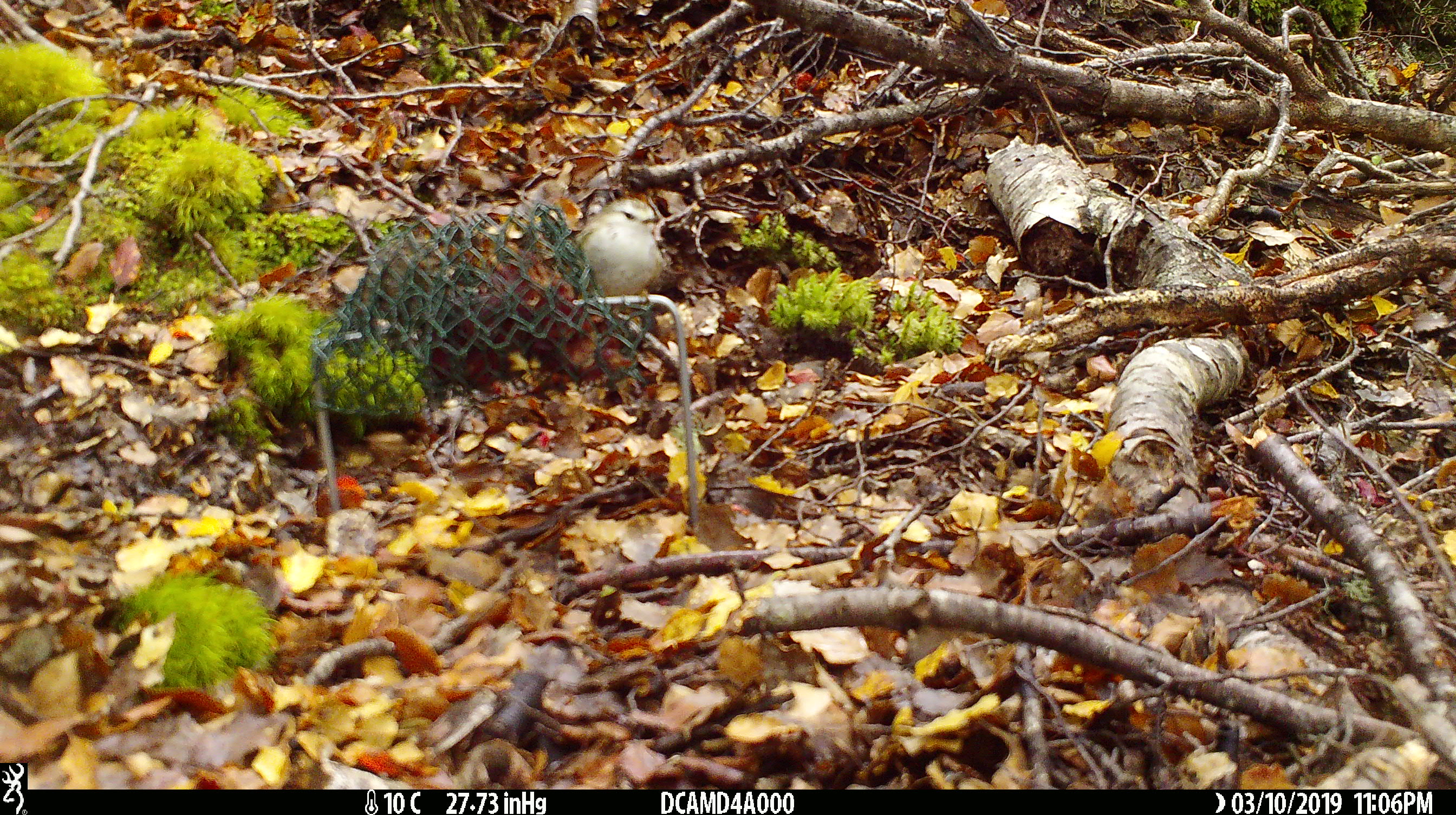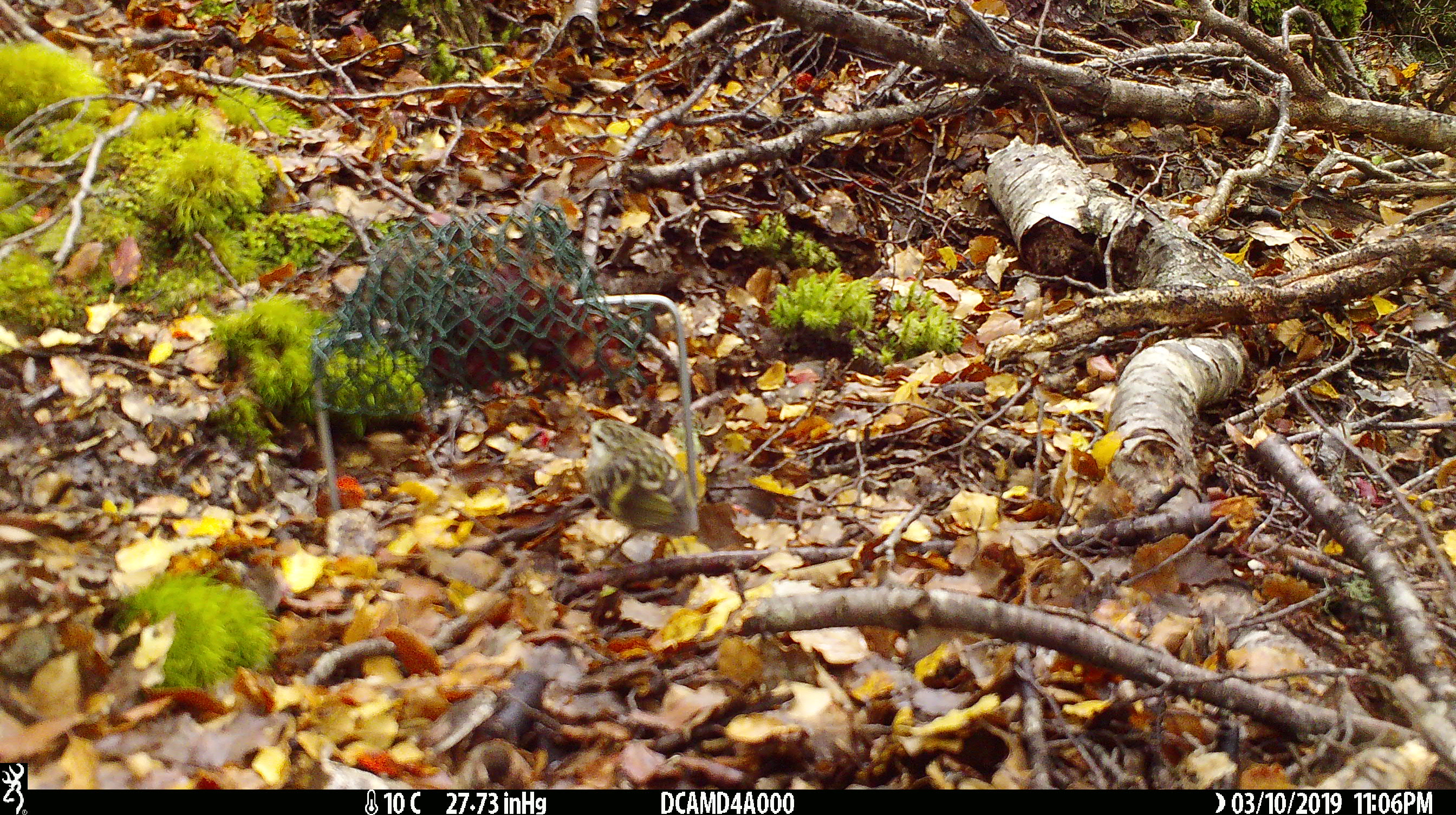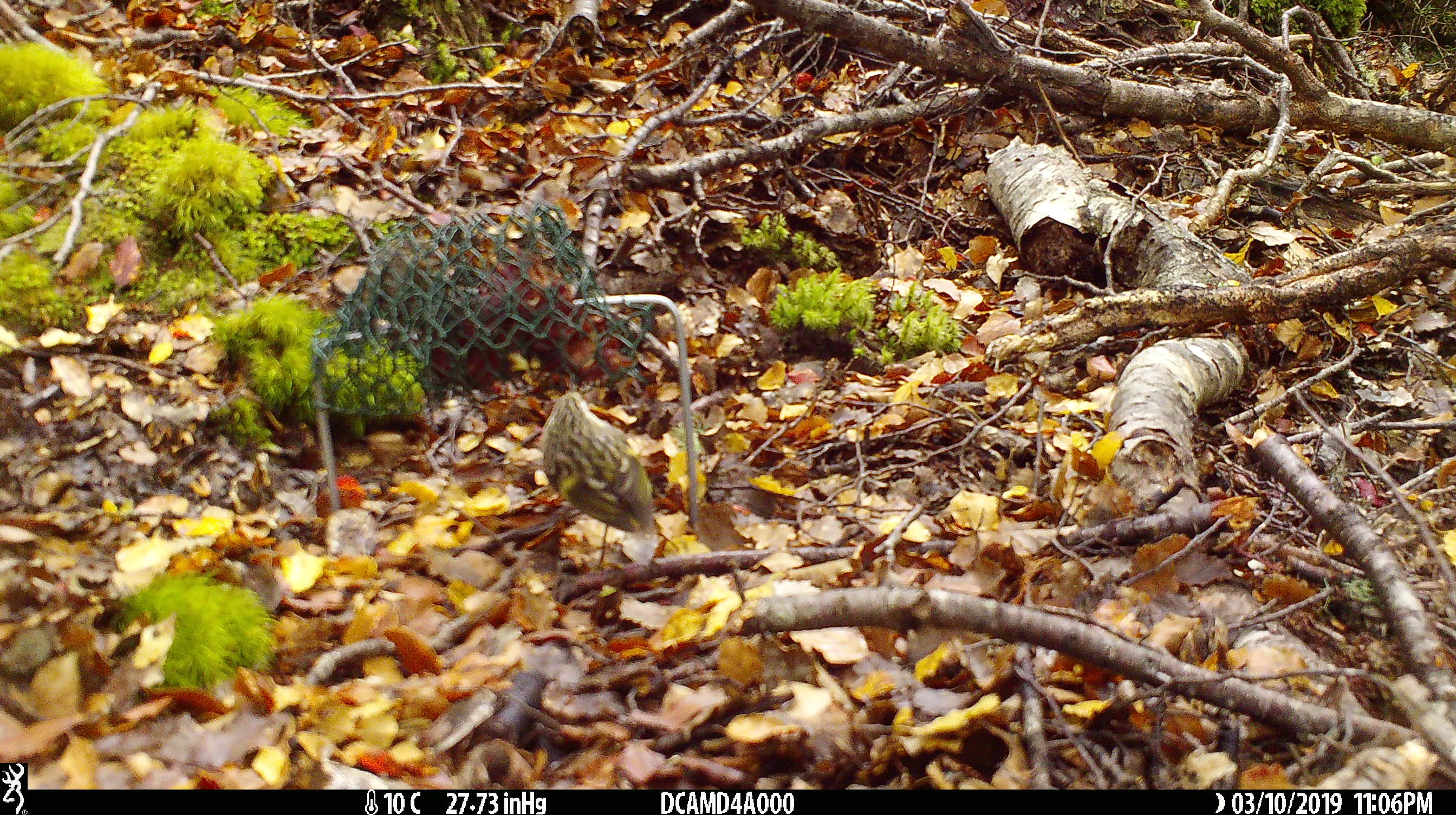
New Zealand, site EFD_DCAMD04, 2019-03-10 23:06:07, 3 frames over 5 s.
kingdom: Animalia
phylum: Chordata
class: Aves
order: Passeriformes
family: Acanthisittidae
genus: Acanthisitta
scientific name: Acanthisitta chloris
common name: rifleman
Rifleman (Acanthisitta chloris).